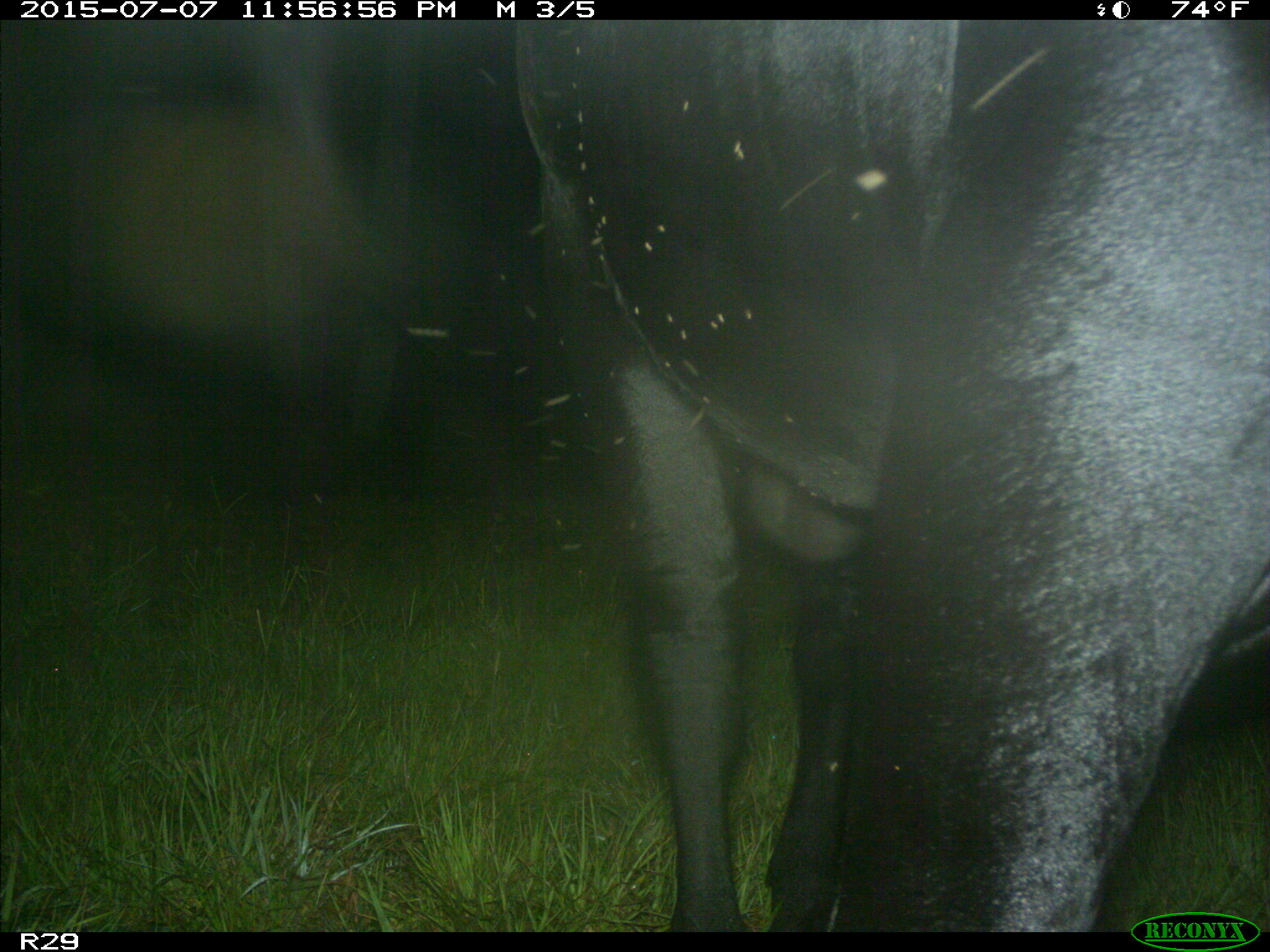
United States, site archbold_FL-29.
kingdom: Animalia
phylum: Chordata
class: Mammalia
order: Artiodactyla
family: Bovidae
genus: Bos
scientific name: Bos taurus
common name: domestic cow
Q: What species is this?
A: Bos taurus (domestic cow).